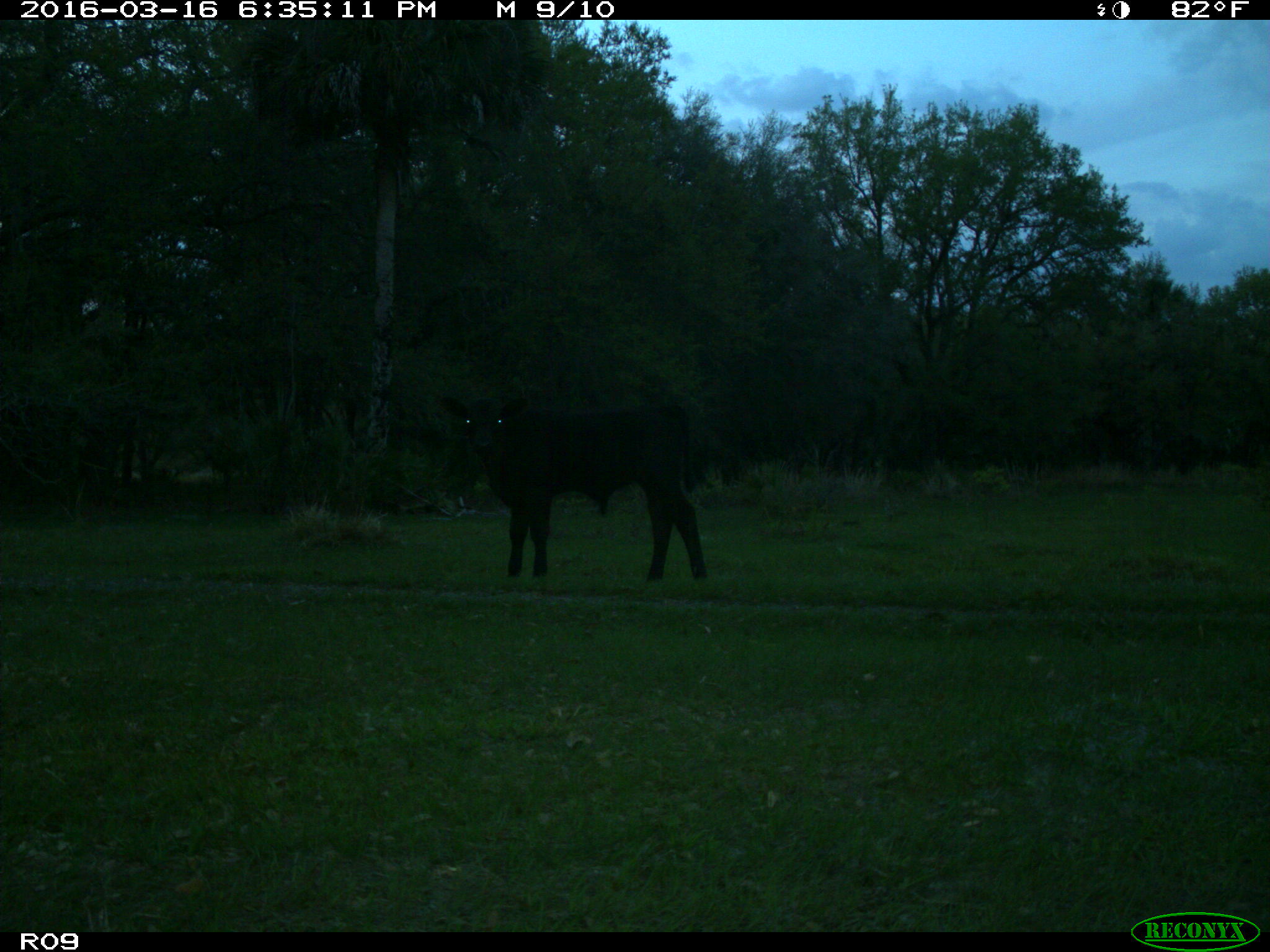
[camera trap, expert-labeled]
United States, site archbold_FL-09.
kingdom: Animalia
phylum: Chordata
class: Mammalia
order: Artiodactyla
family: Bovidae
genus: Bos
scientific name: Bos taurus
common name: domestic cow